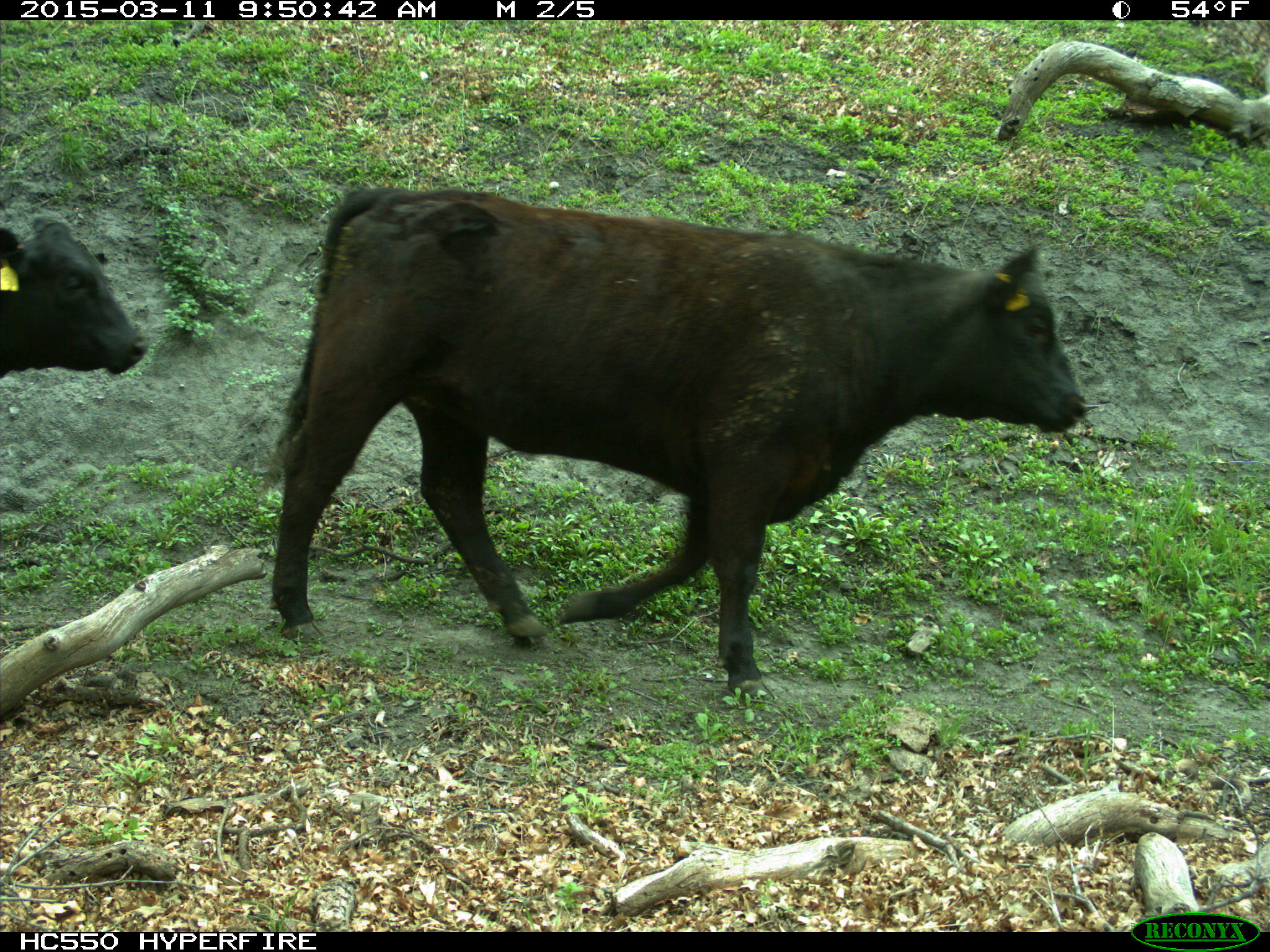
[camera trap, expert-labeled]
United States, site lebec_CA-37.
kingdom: Animalia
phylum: Chordata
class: Mammalia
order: Artiodactyla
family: Bovidae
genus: Bos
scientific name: Bos taurus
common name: domestic cow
Bos taurus (domestic cow).